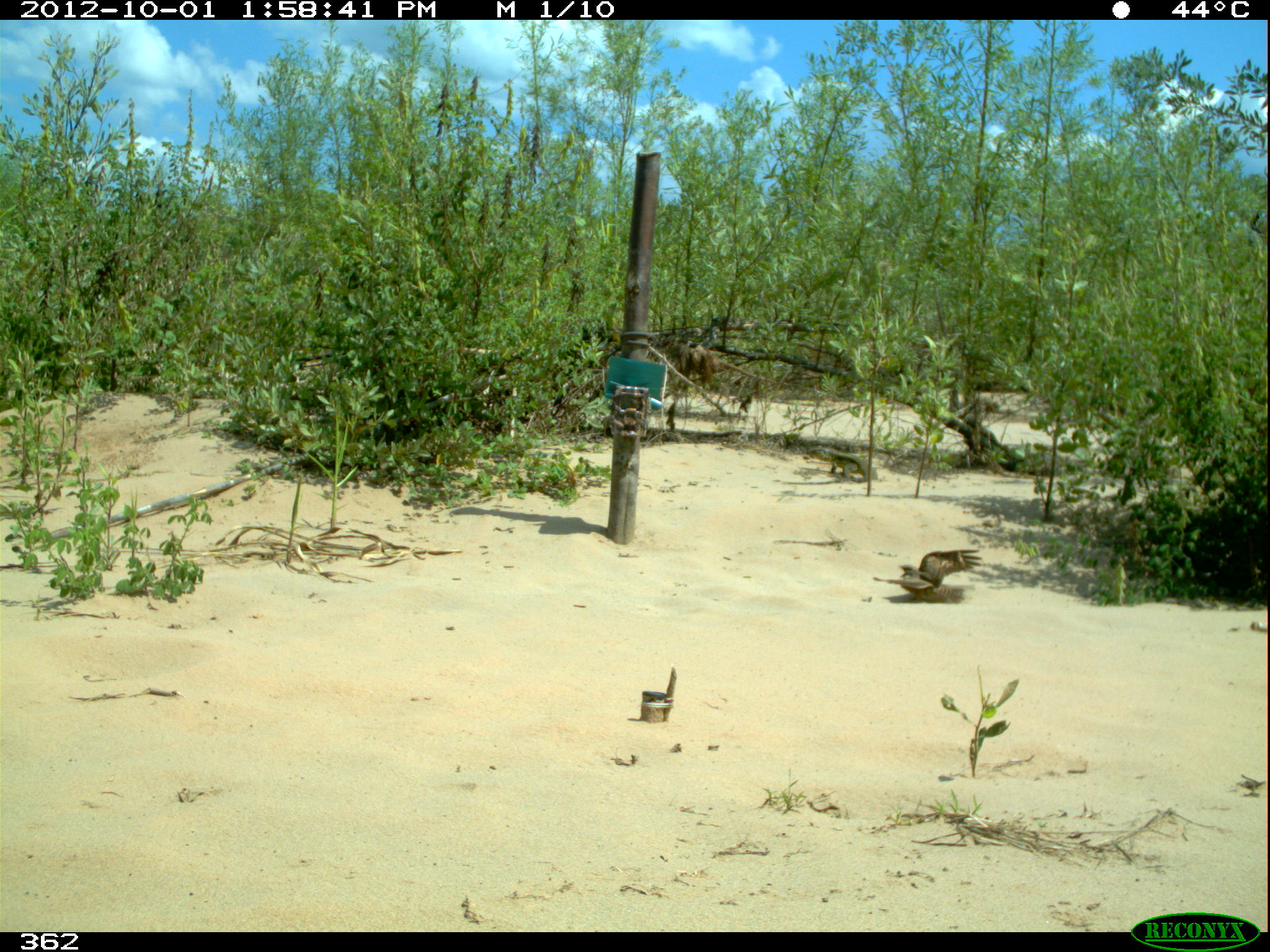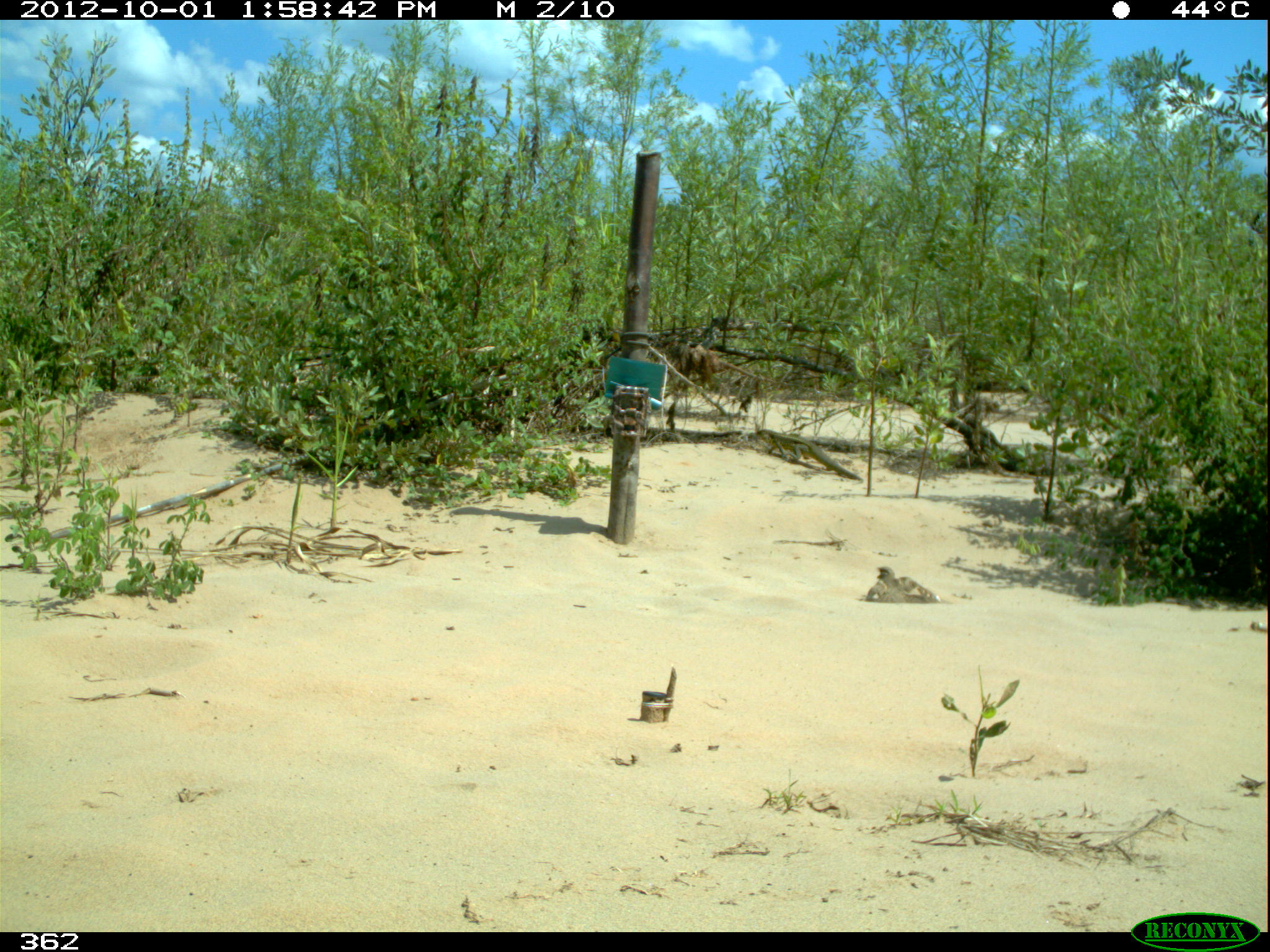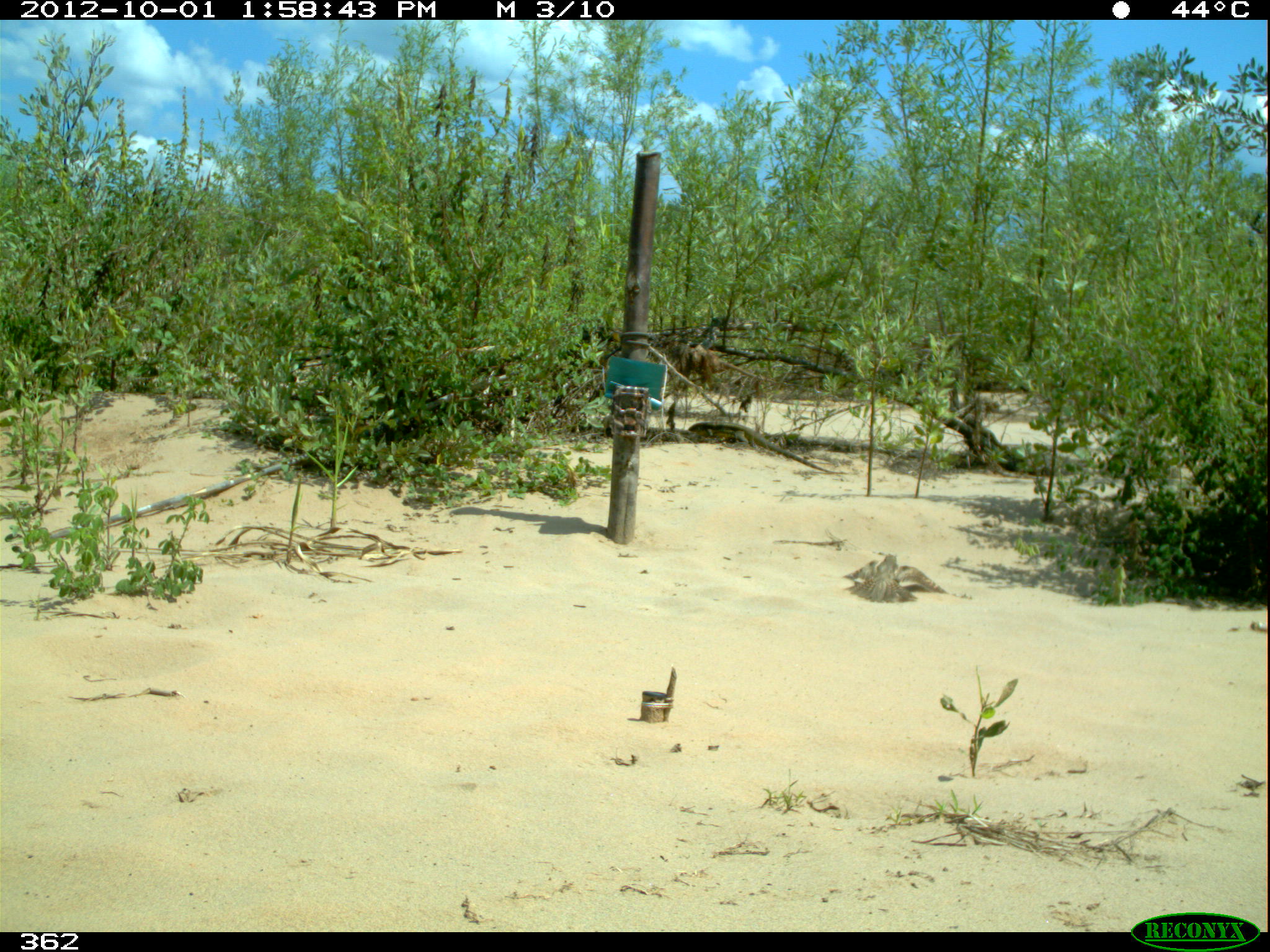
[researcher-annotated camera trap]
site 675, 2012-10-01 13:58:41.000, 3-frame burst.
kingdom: Animalia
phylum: Chordata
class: Aves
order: Caprimulgiformes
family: Caprimulgidae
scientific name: Caprimulgidae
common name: nightjars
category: unknown caprimulgidae